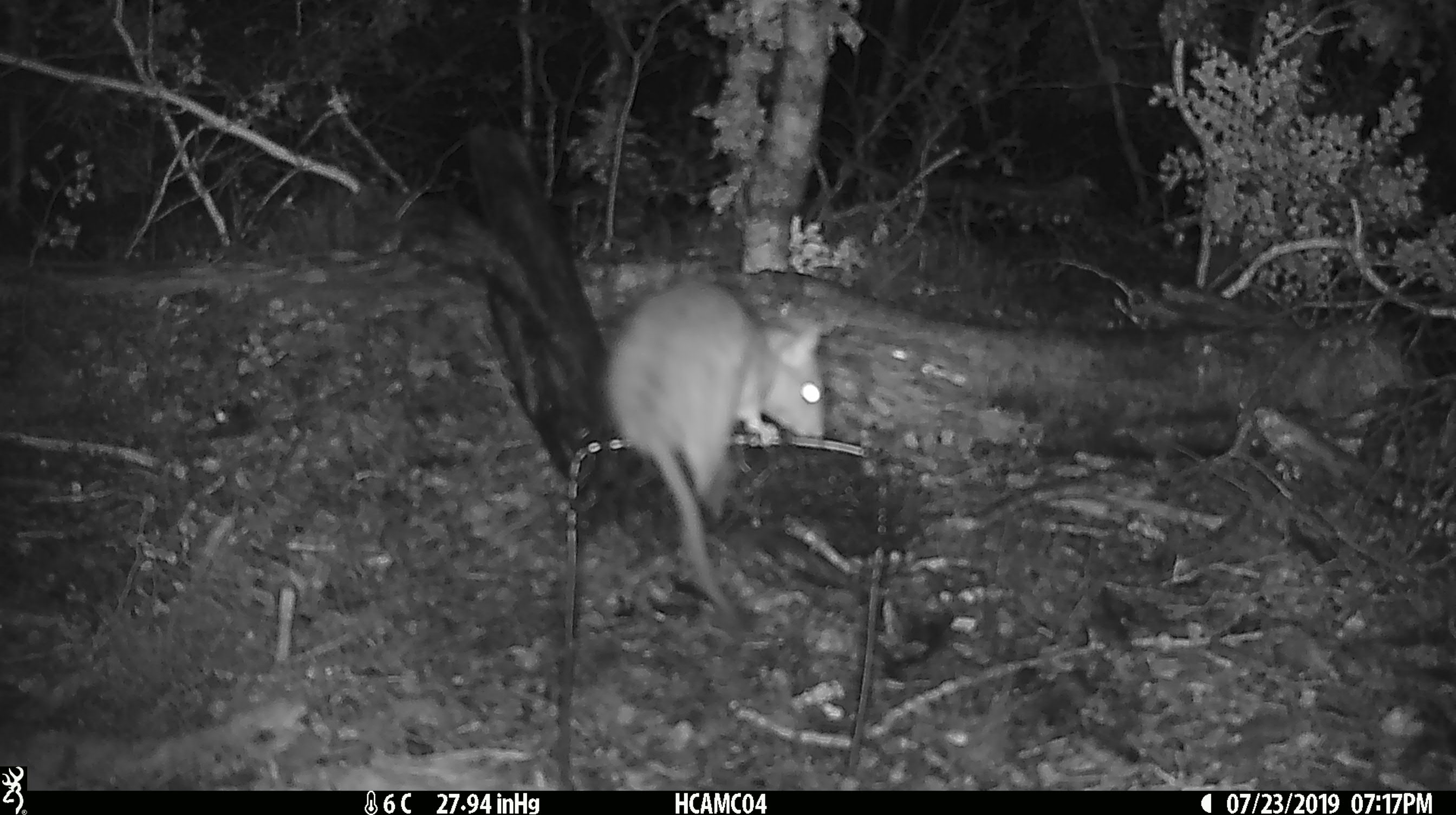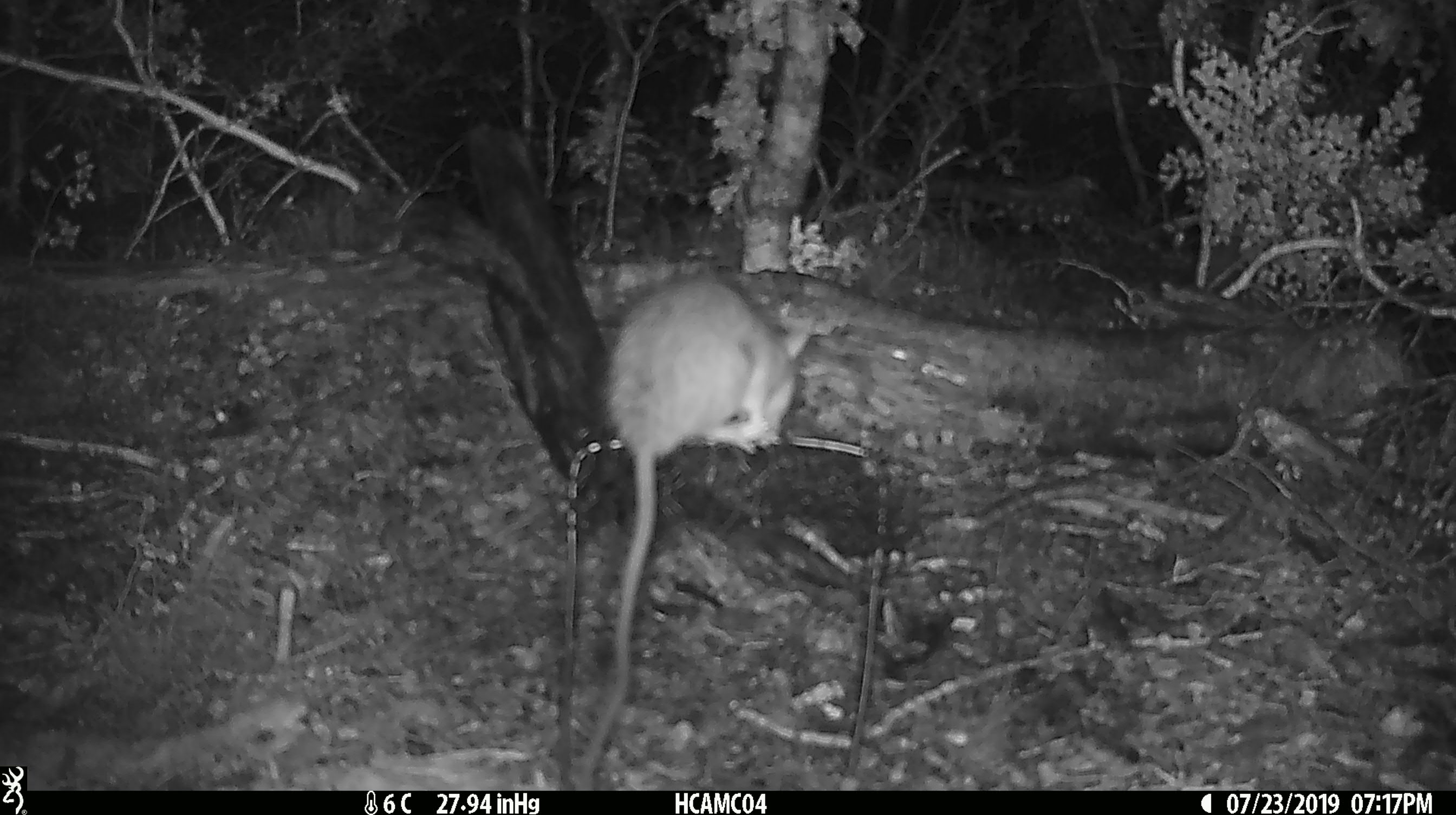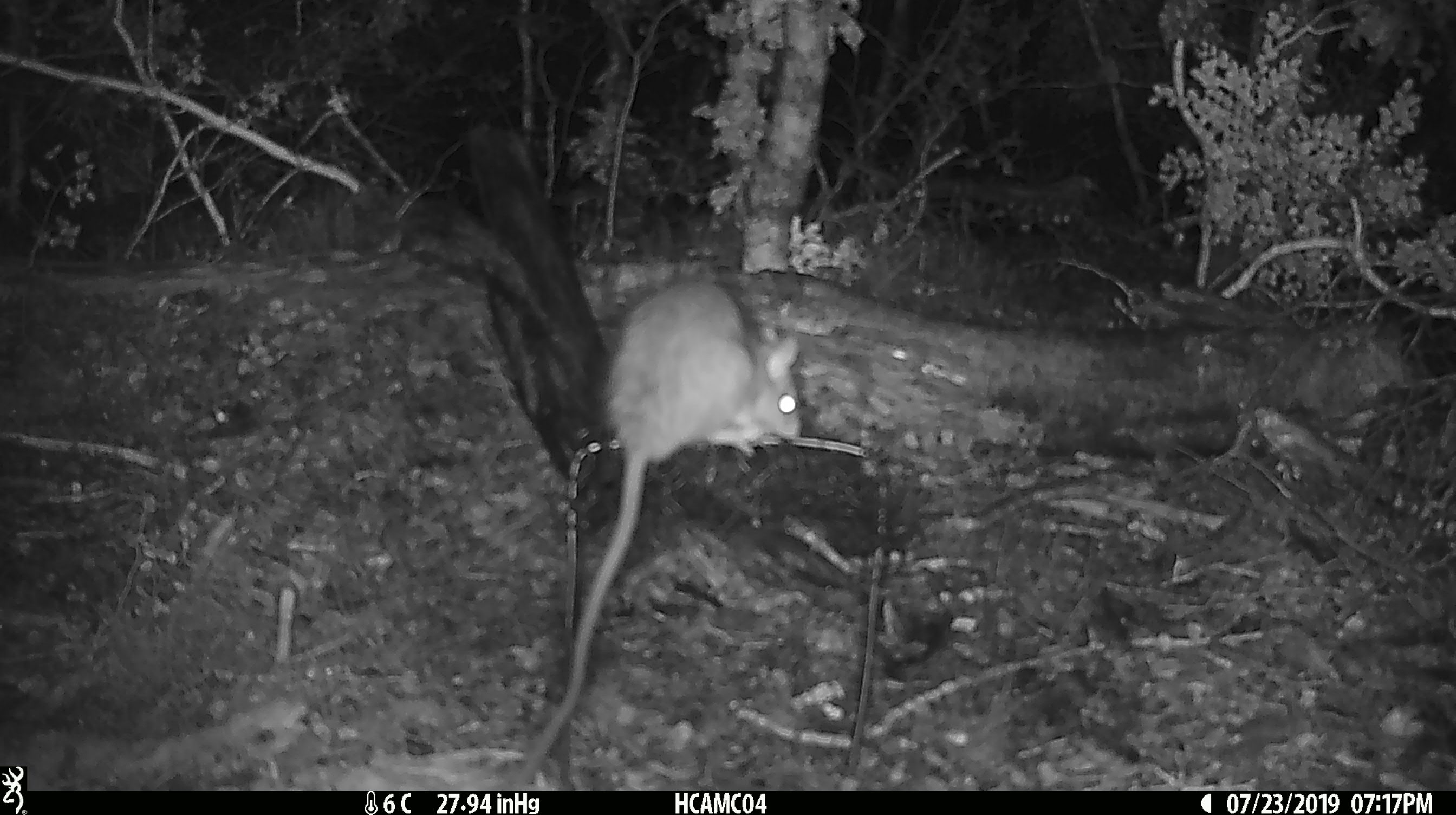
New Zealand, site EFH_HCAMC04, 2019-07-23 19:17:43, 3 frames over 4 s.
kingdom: Animalia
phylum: Chordata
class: Mammalia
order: Rodentia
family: Muridae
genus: Rattus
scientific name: Rattus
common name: rat